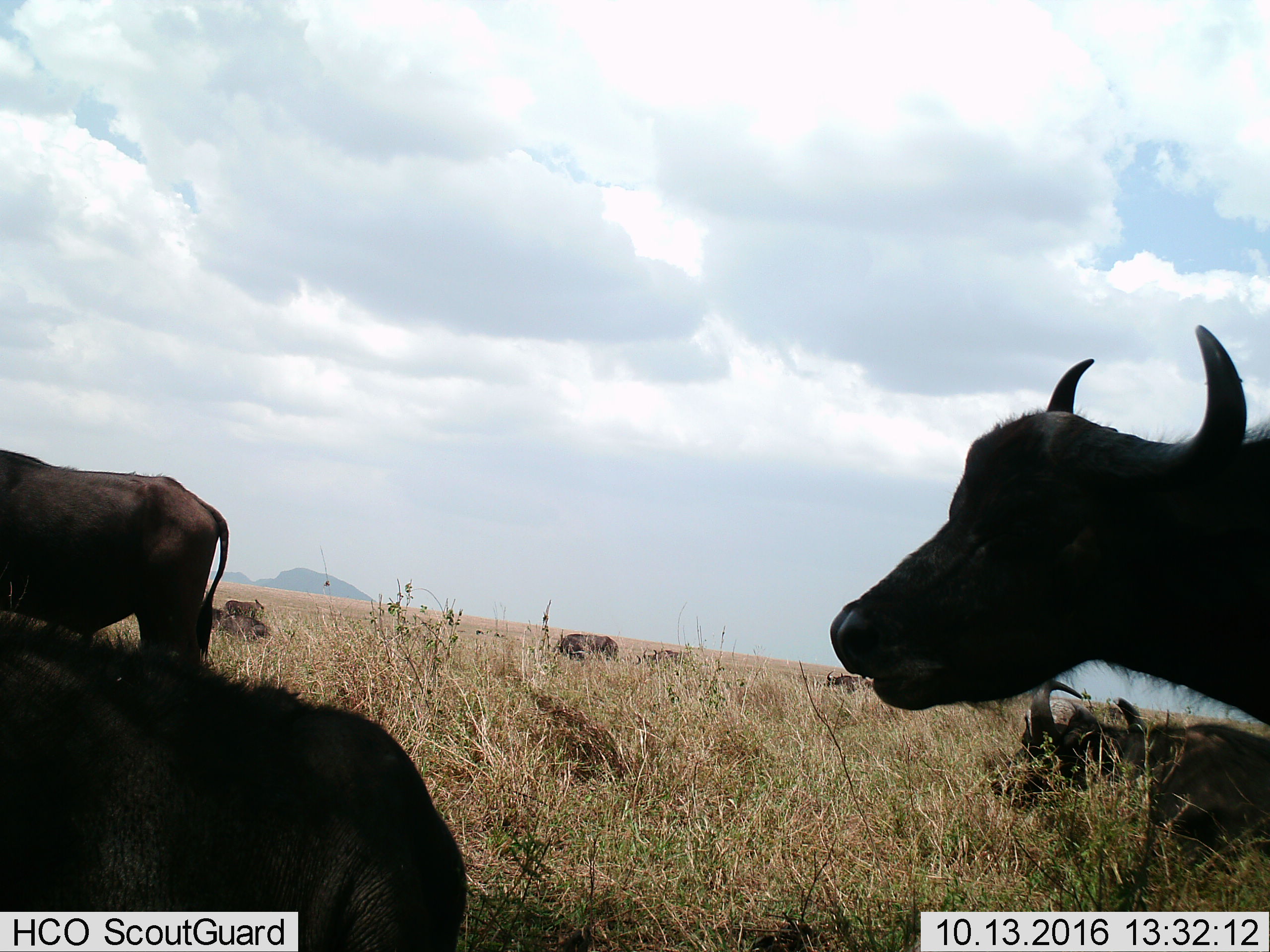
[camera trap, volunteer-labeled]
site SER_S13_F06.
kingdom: Animalia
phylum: Chordata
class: Mammalia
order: Artiodactyla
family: Bovidae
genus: Syncerus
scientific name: Syncerus caffer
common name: african buffalo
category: buffalo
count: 8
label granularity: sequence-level